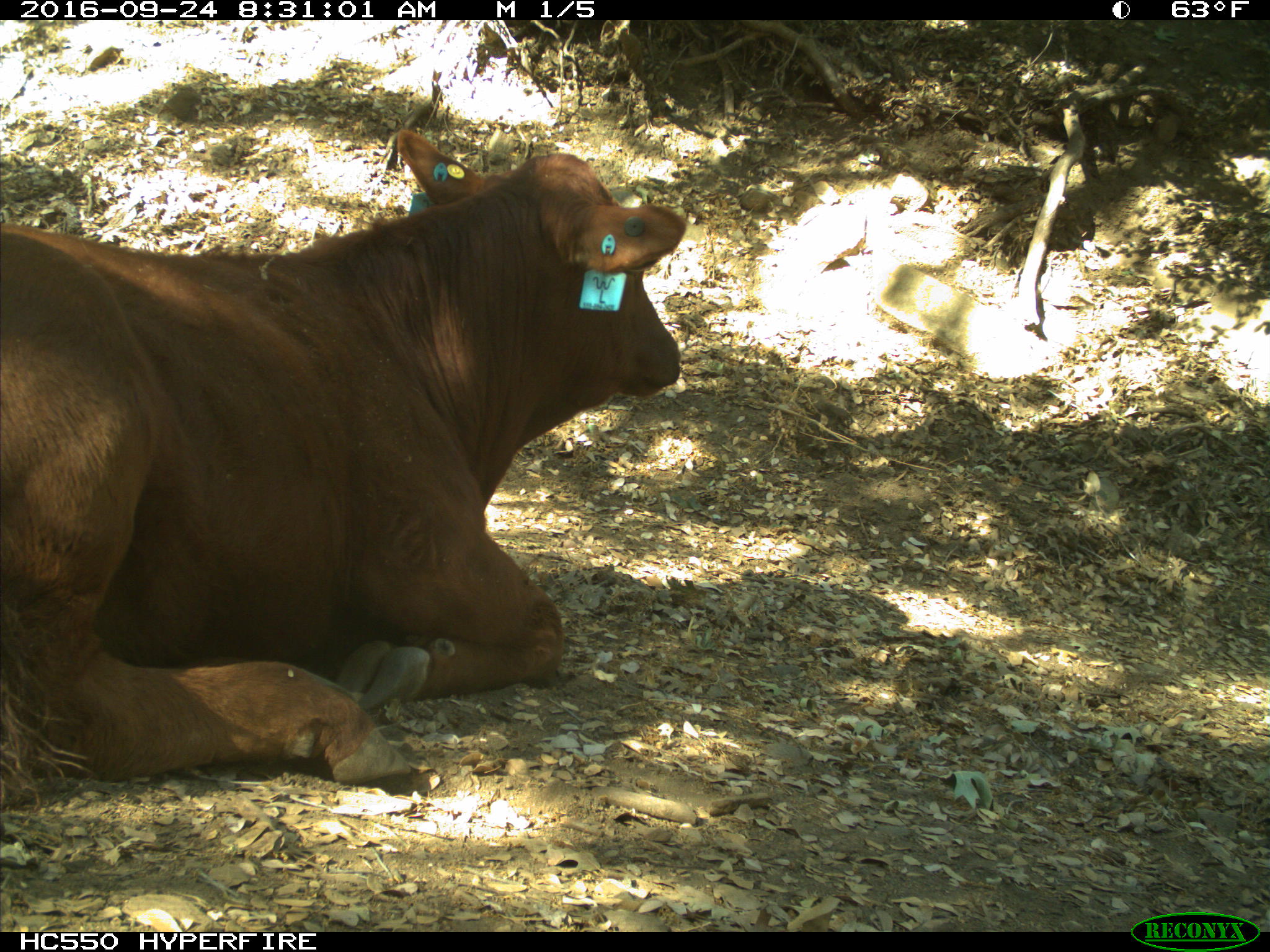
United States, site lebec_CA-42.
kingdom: Animalia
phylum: Chordata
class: Mammalia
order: Artiodactyla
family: Bovidae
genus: Bos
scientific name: Bos taurus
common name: domestic cow